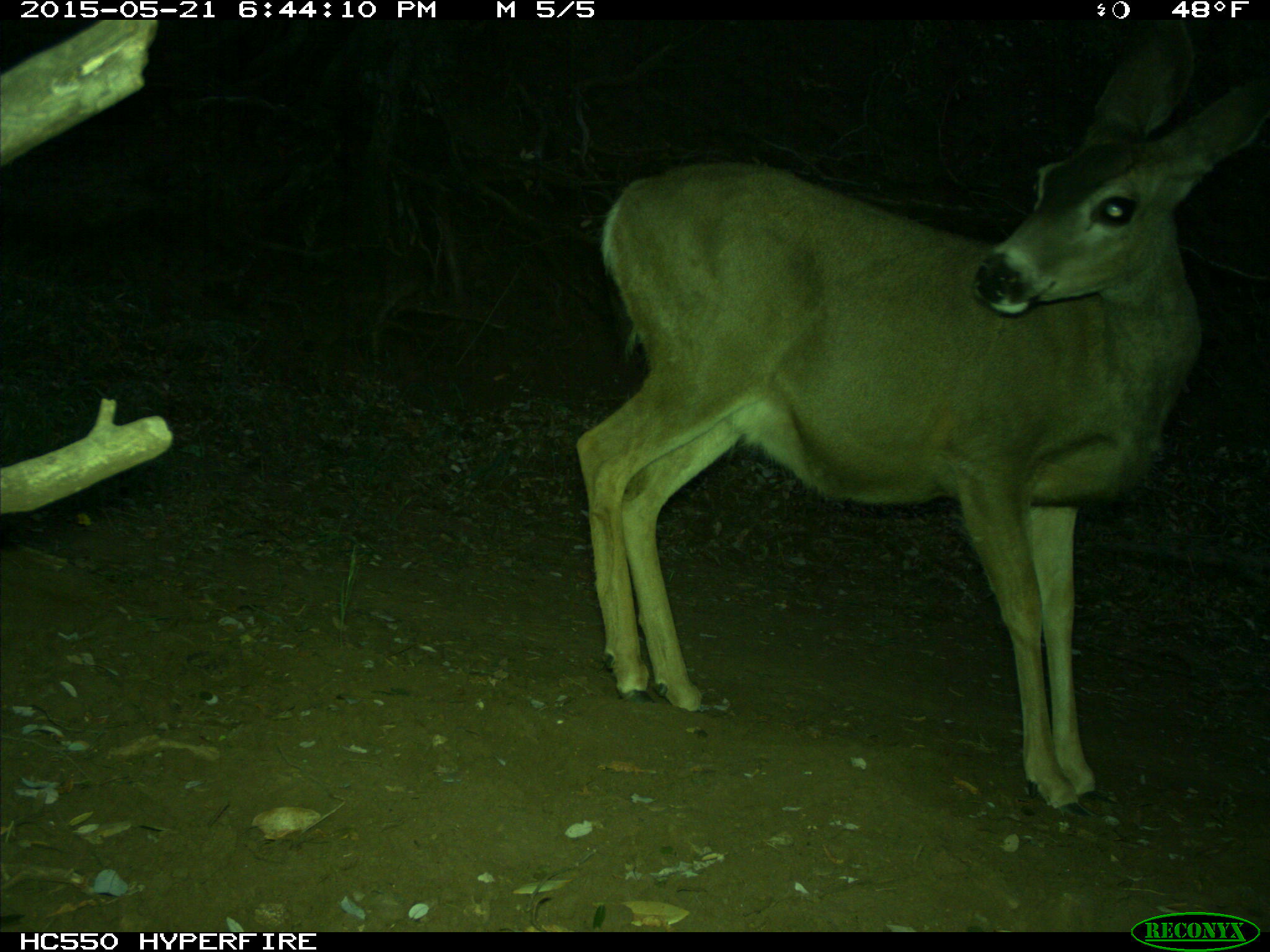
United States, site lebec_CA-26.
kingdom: Animalia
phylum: Chordata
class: Mammalia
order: Artiodactyla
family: Cervidae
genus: Odocoileus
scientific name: Odocoileus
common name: deer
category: unidentified deer